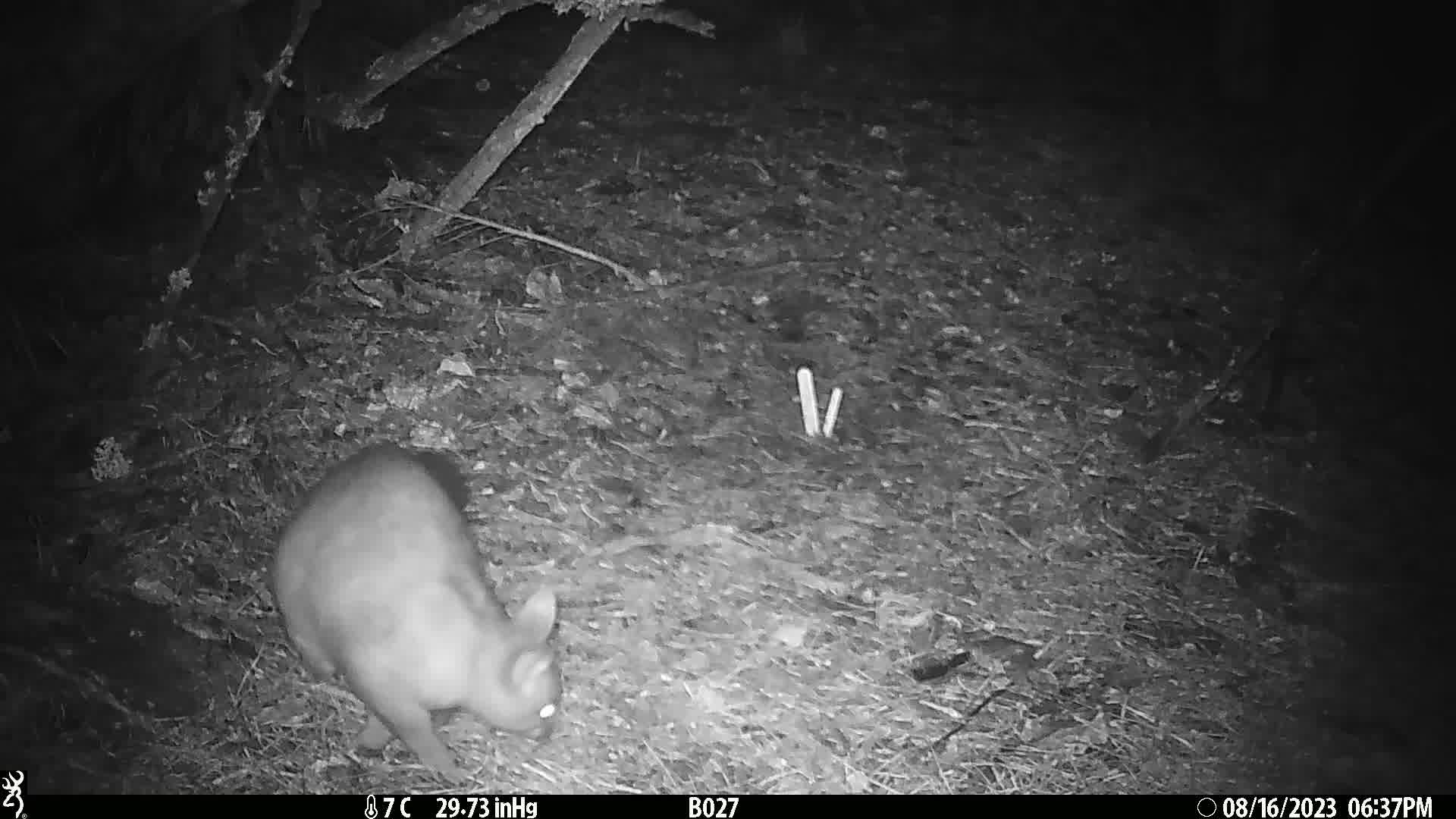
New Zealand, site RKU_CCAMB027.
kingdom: Animalia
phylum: Chordata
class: Mammalia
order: Diprotodontia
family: Phalangeridae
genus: Trichosurus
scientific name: Trichosurus vulpecula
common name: common brushtail possum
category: possum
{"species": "possum (common brushtail possum) (Trichosurus vulpecula)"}